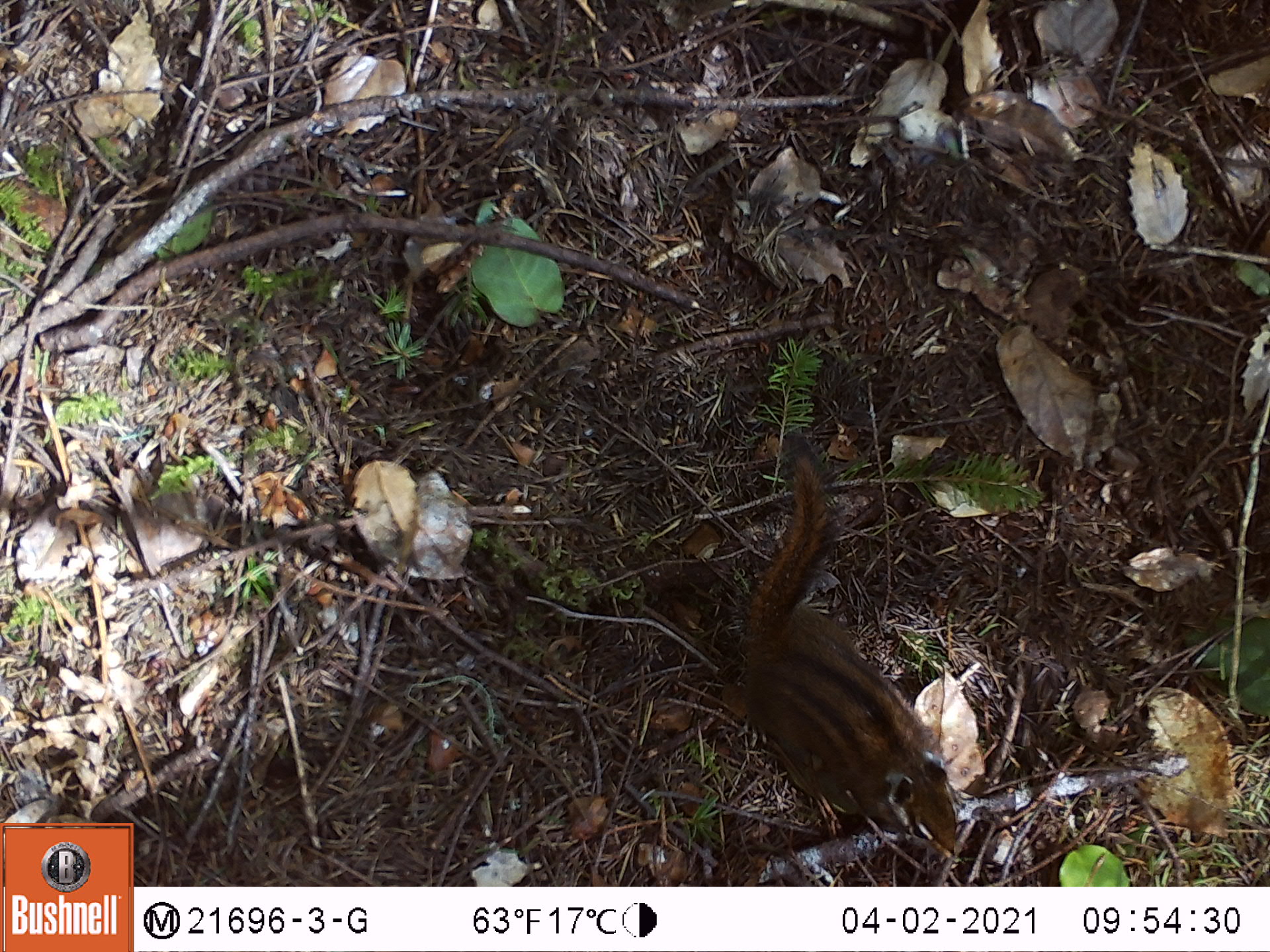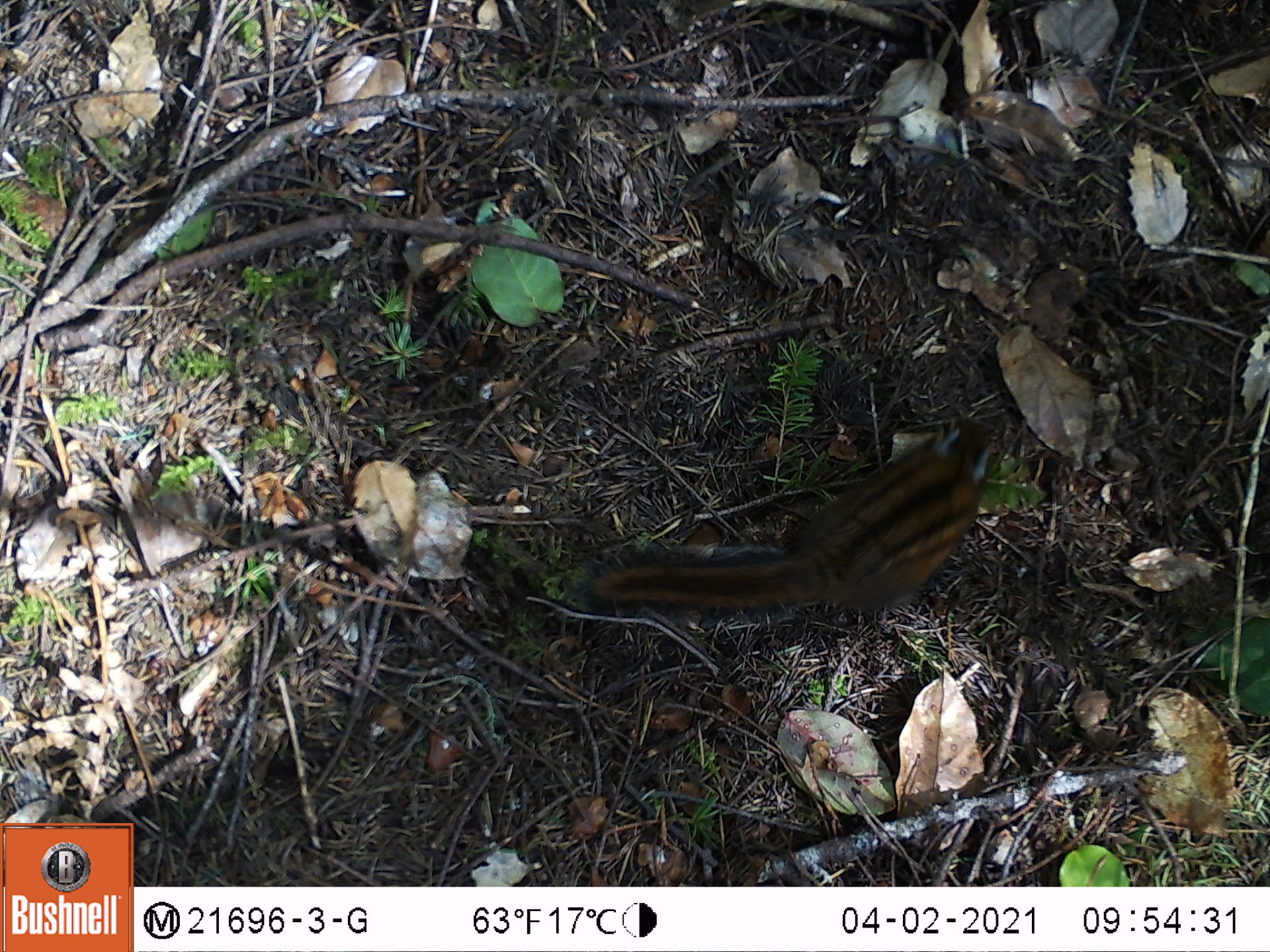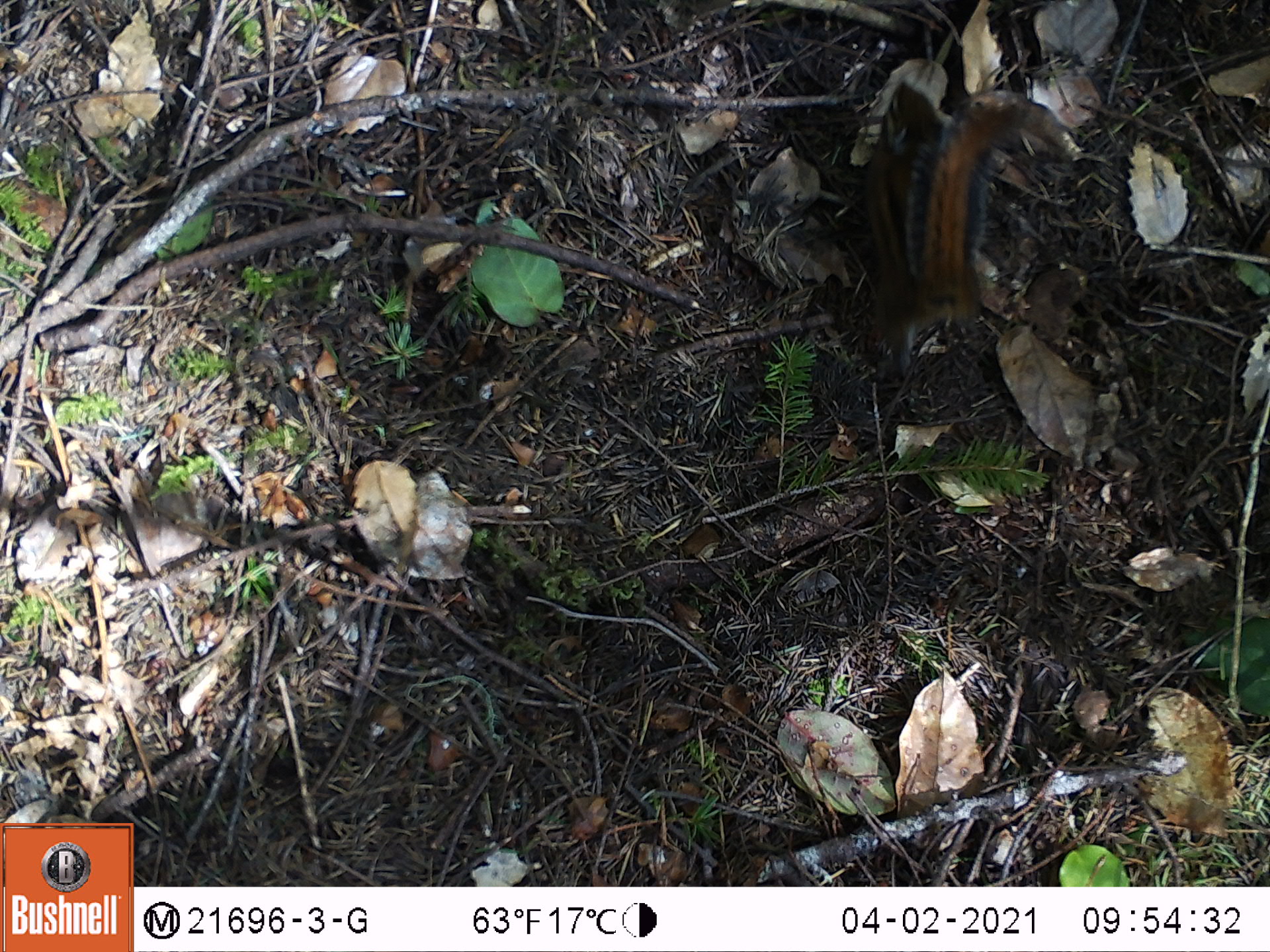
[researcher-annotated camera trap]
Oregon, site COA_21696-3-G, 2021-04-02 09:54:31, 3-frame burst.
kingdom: Animalia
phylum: Chordata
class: Mammalia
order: Rodentia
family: Sciuridae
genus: Neotamias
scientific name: Neotamias townsendii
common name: townsend's chipmunk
Townsend's chipmunk (Neotamias townsendii).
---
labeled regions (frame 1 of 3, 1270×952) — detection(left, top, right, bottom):
townsend's chipmunk: detection(675, 429, 987, 880)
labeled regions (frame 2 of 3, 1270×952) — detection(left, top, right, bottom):
townsend's chipmunk: detection(540, 381, 1031, 691)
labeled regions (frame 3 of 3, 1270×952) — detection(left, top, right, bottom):
townsend's chipmunk: detection(813, 56, 1122, 422)